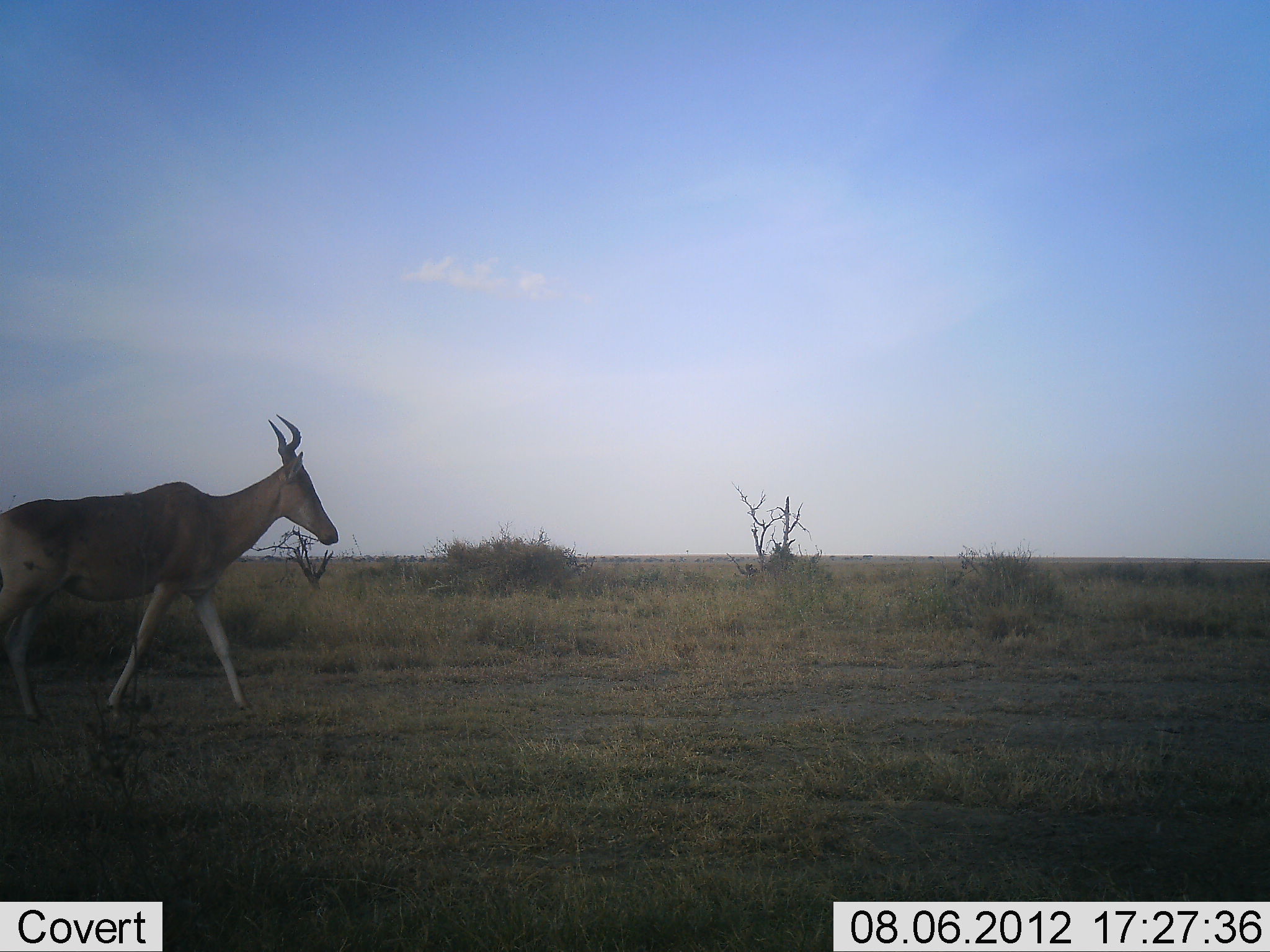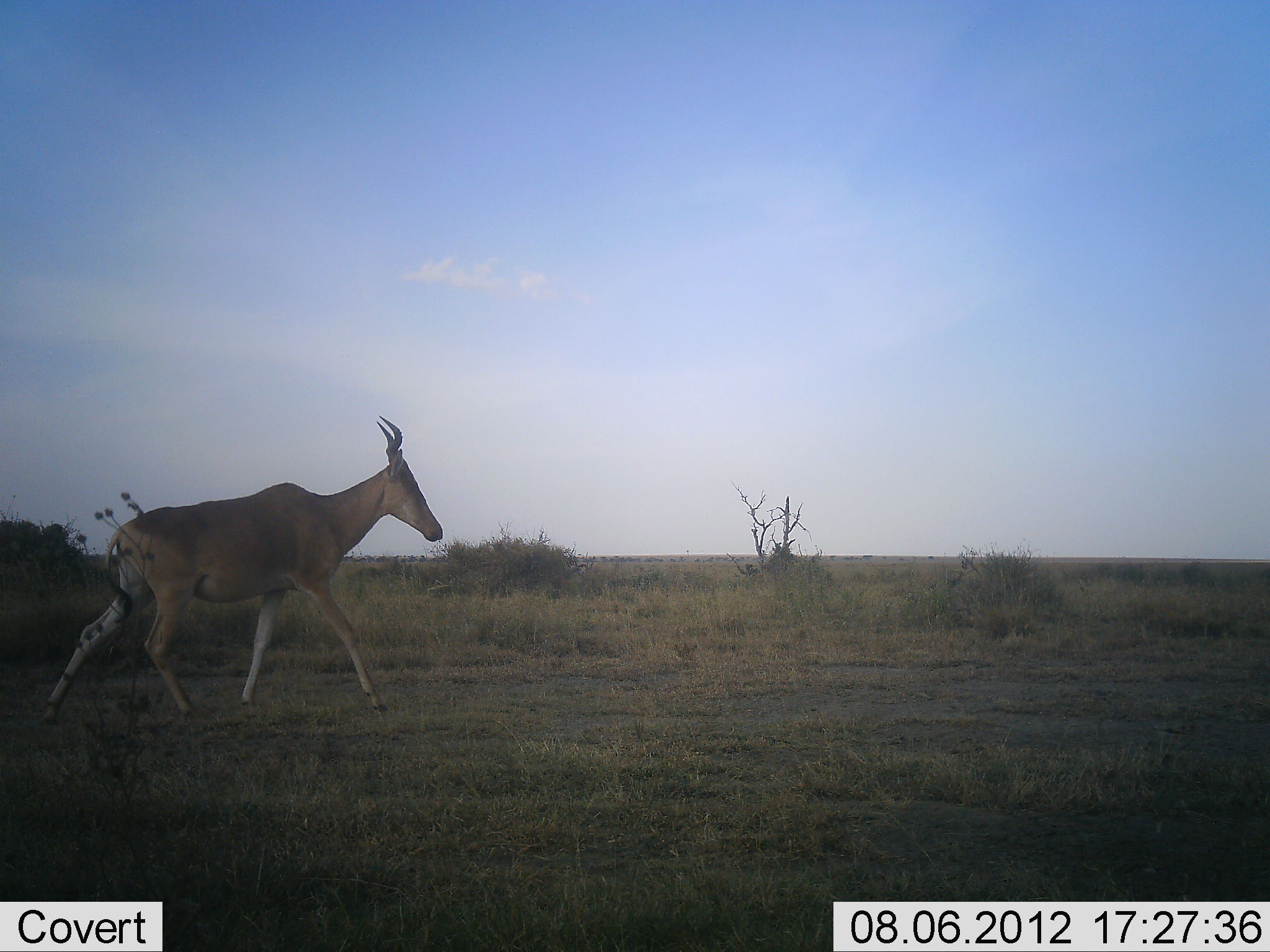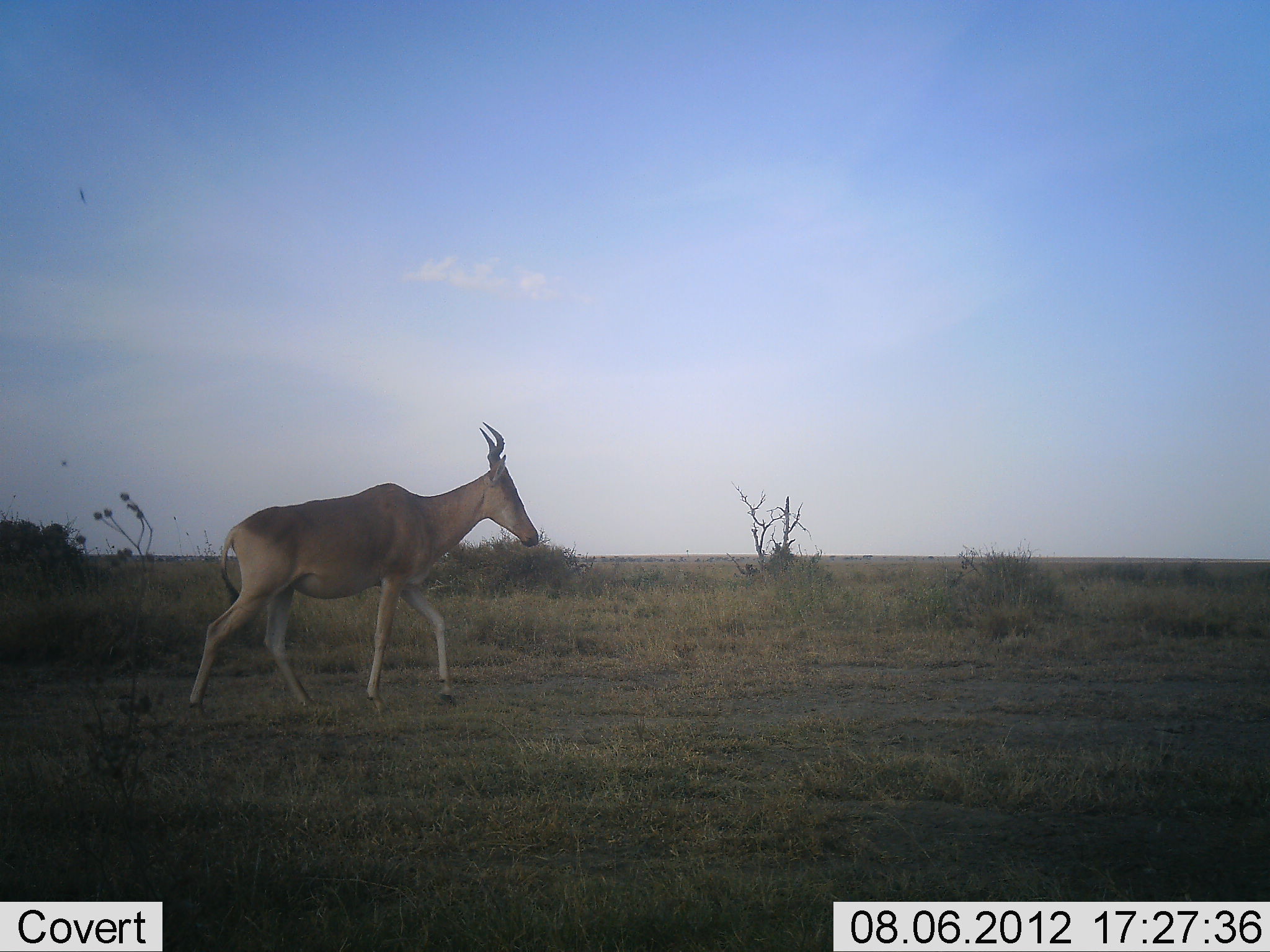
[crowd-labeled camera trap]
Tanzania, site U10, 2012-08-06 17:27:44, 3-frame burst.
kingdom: Animalia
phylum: Chordata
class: Mammalia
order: Artiodactyla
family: Bovidae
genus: Alcelaphus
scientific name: Alcelaphus buselaphus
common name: hartebeest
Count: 1.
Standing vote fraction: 0%.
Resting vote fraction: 0%.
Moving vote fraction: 100%.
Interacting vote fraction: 0%.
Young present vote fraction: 0%.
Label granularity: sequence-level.